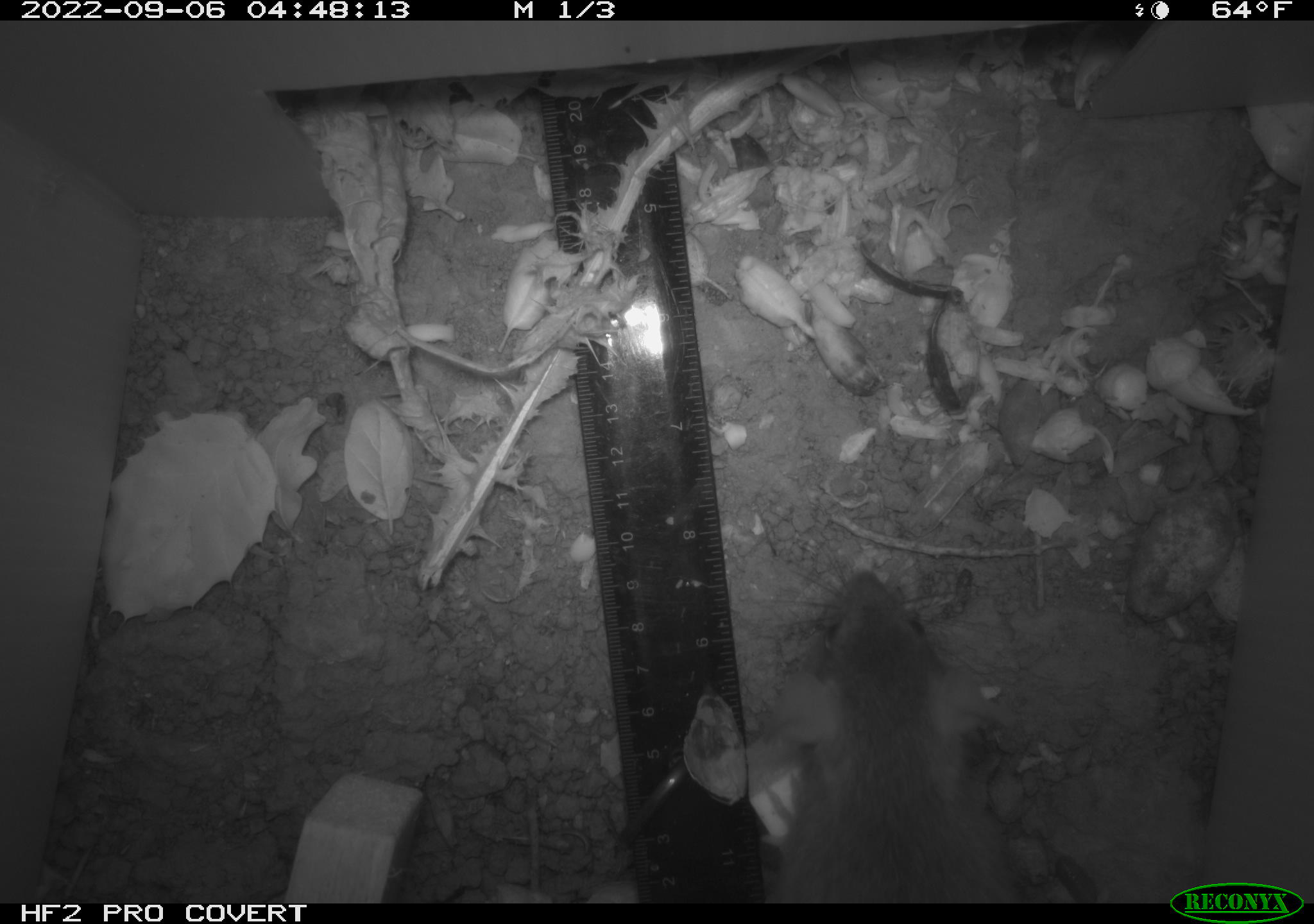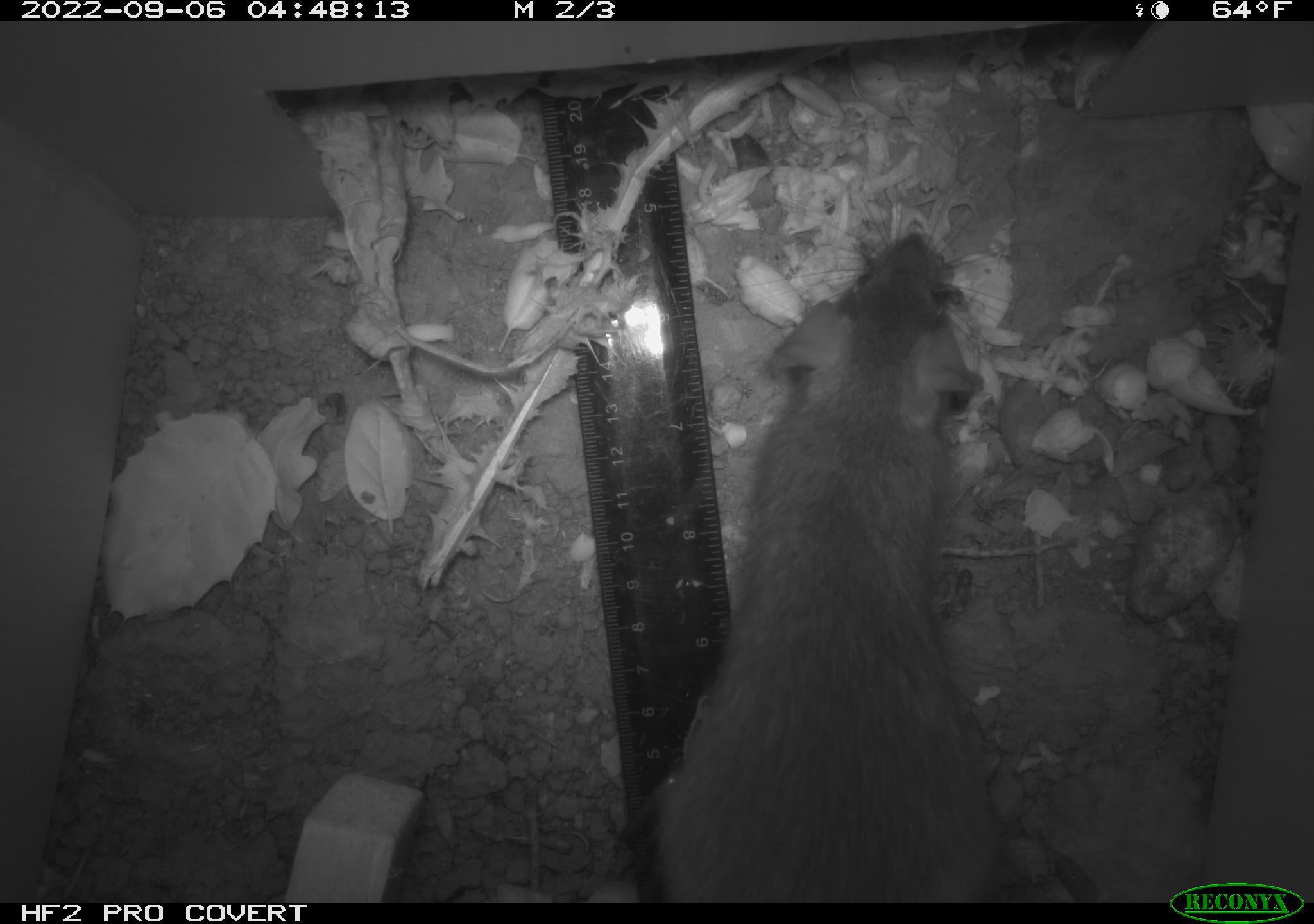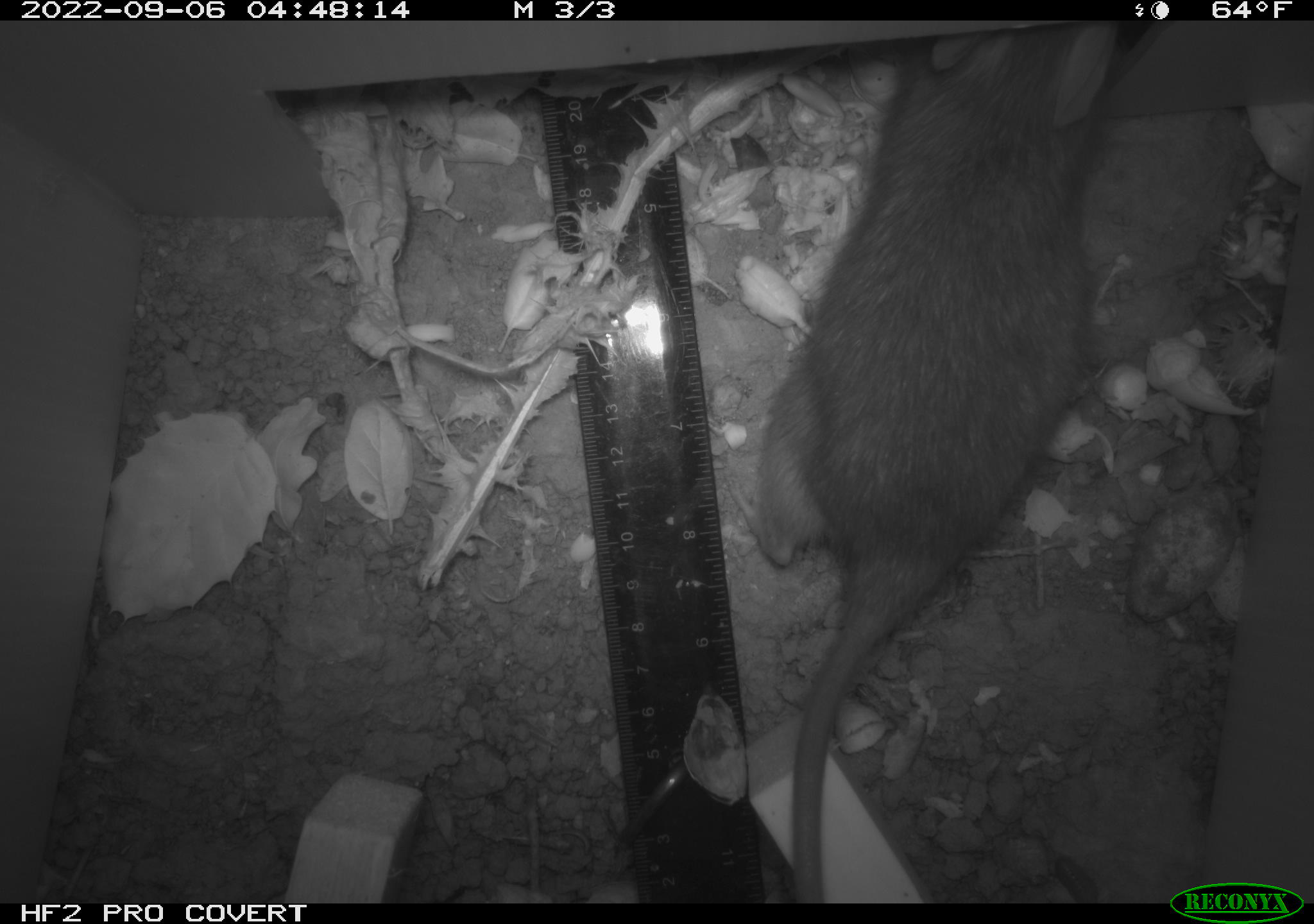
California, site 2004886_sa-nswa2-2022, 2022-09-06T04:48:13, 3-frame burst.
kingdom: Animalia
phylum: Chordata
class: Mammalia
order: Rodentia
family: Muridae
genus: Rattus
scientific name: Rattus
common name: rat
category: rattus species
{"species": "rattus species (rat) (Rattus)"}